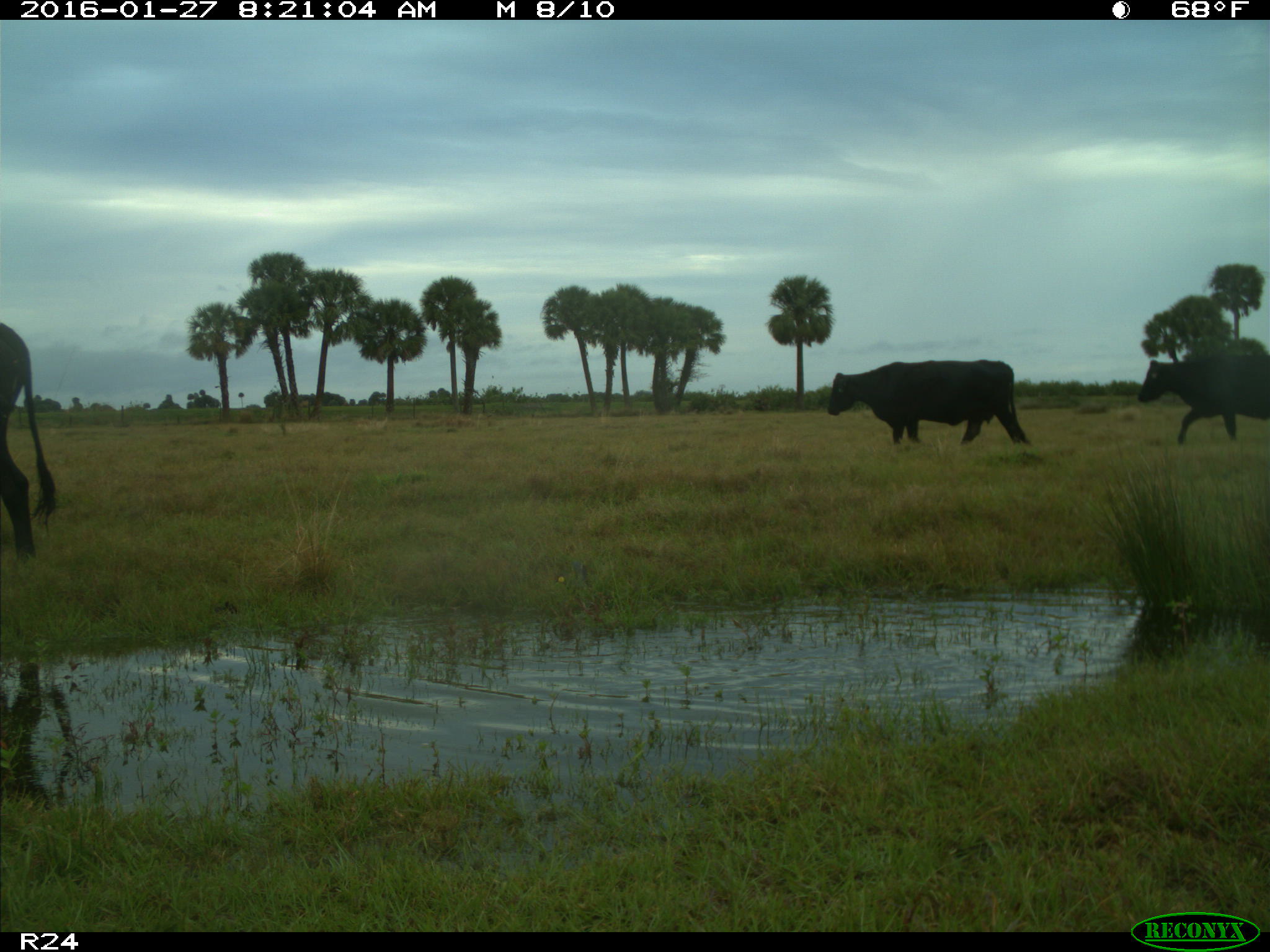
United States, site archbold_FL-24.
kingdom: Animalia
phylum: Chordata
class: Mammalia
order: Artiodactyla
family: Bovidae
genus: Bos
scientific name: Bos taurus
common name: domestic cow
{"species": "Bos taurus (domestic cow)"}